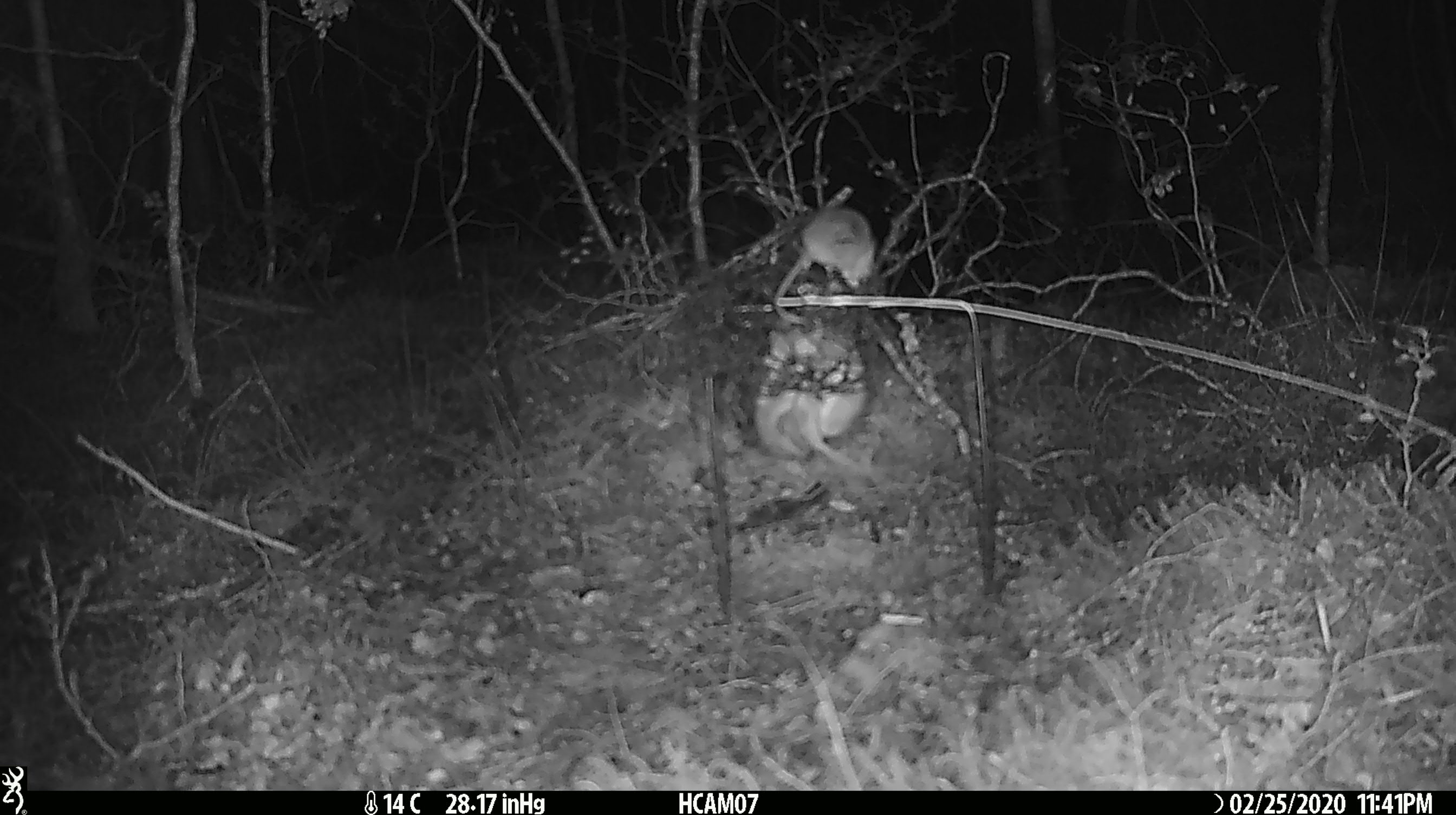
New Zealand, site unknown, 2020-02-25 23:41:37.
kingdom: Animalia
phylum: Chordata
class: Mammalia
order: Rodentia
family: Muridae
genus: Mus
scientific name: Mus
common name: mouse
Mouse (Mus).